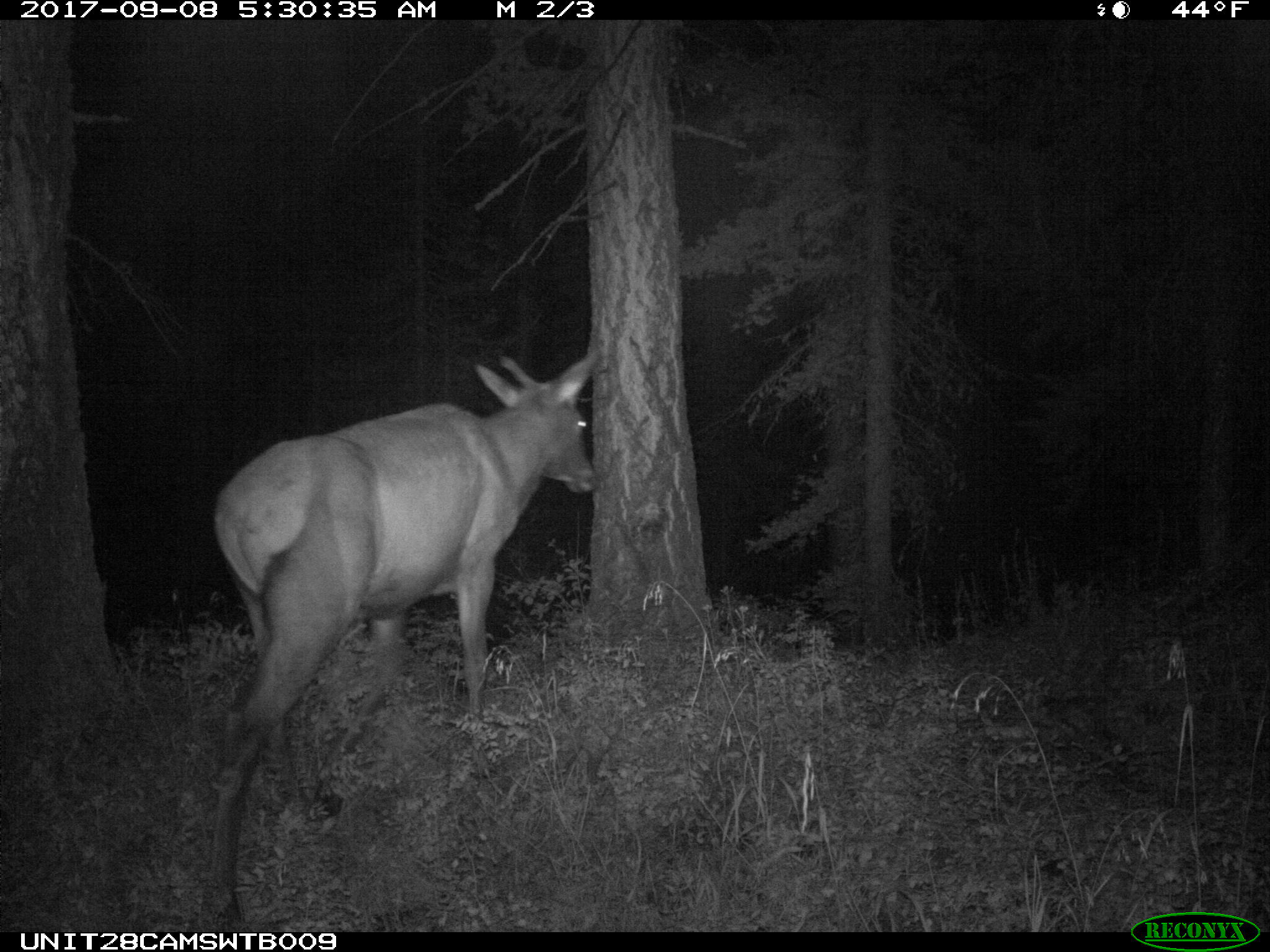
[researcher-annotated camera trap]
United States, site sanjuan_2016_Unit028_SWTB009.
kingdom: Animalia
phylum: Chordata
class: Mammalia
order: Artiodactyla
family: Cervidae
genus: Cervus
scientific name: Cervus elaphus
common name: red deer